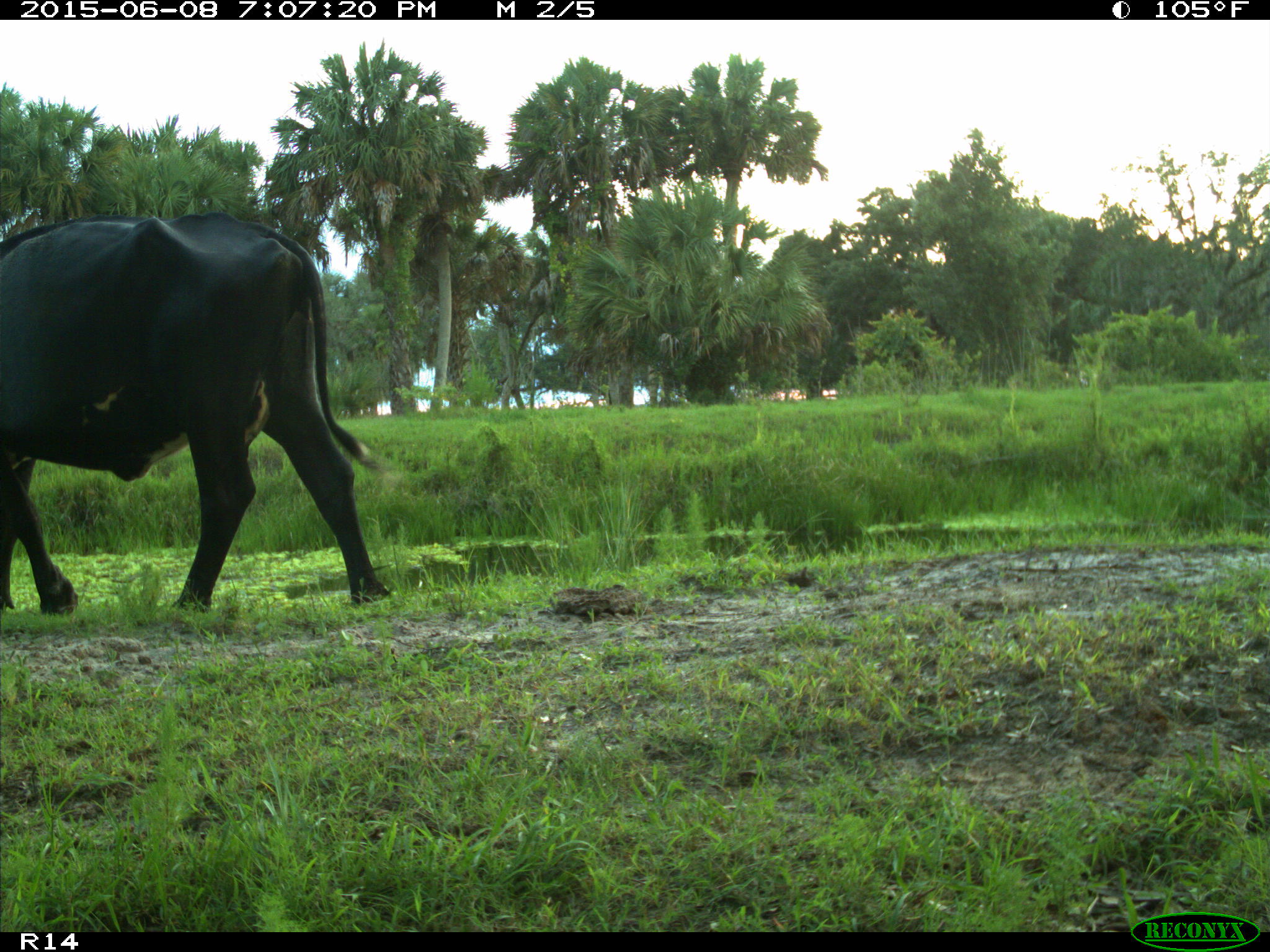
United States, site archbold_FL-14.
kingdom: Animalia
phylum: Chordata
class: Mammalia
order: Artiodactyla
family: Bovidae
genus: Bos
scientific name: Bos taurus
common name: domestic cow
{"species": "Bos taurus (domestic cow)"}